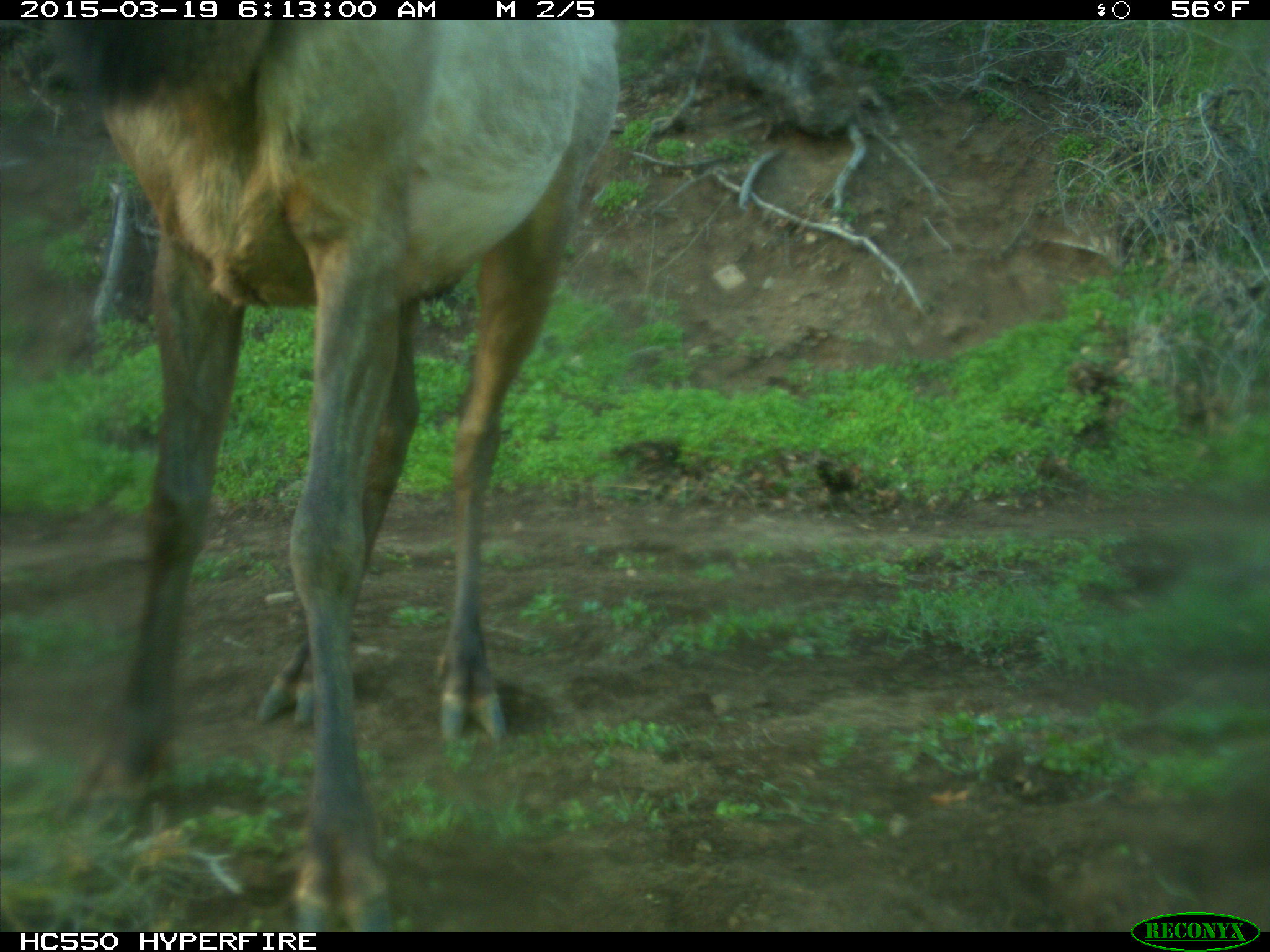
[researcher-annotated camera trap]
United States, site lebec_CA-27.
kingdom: Animalia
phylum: Chordata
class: Mammalia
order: Artiodactyla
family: Cervidae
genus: Cervus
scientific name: Cervus canadensis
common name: elk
Cervus canadensis (elk).